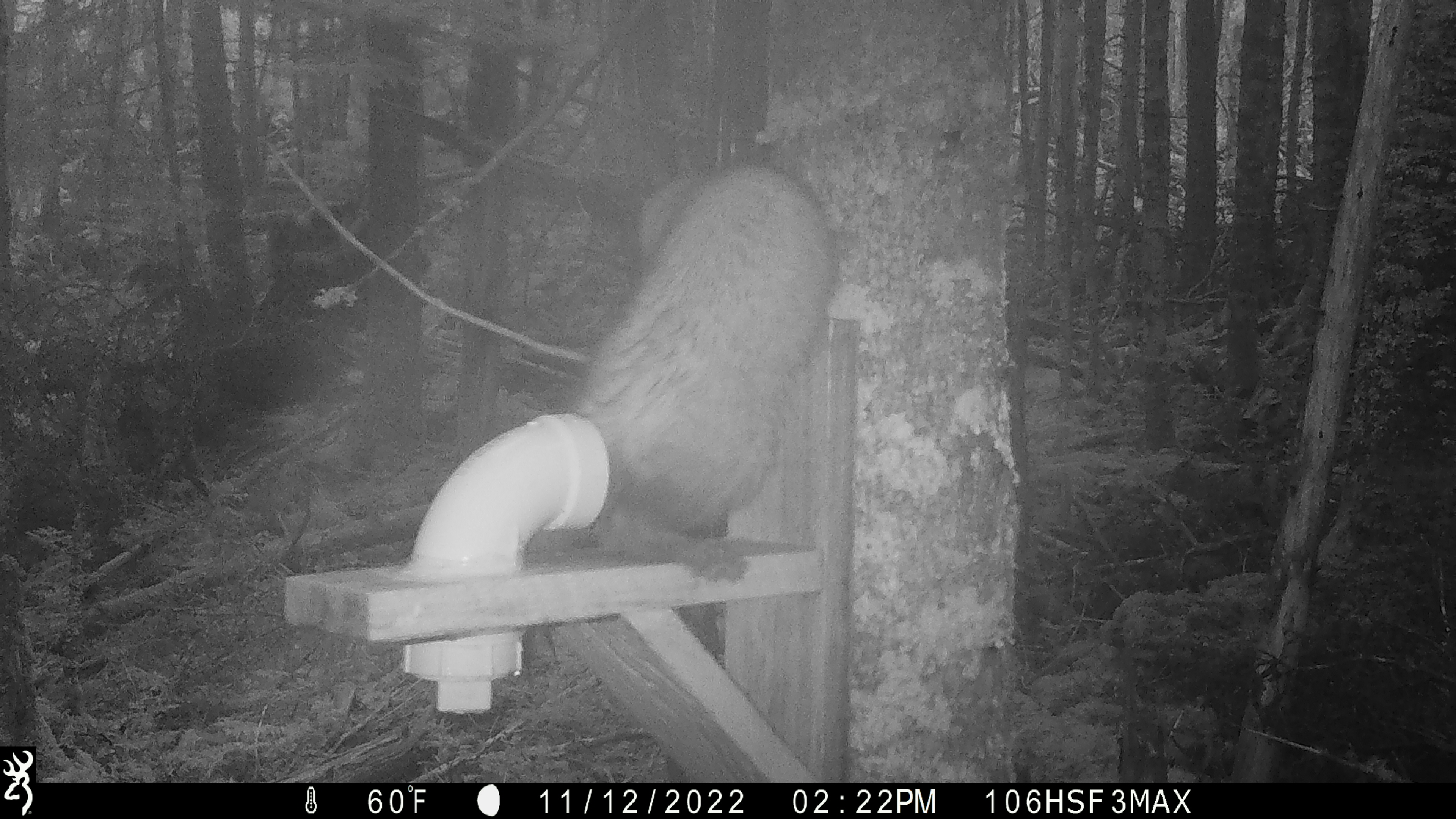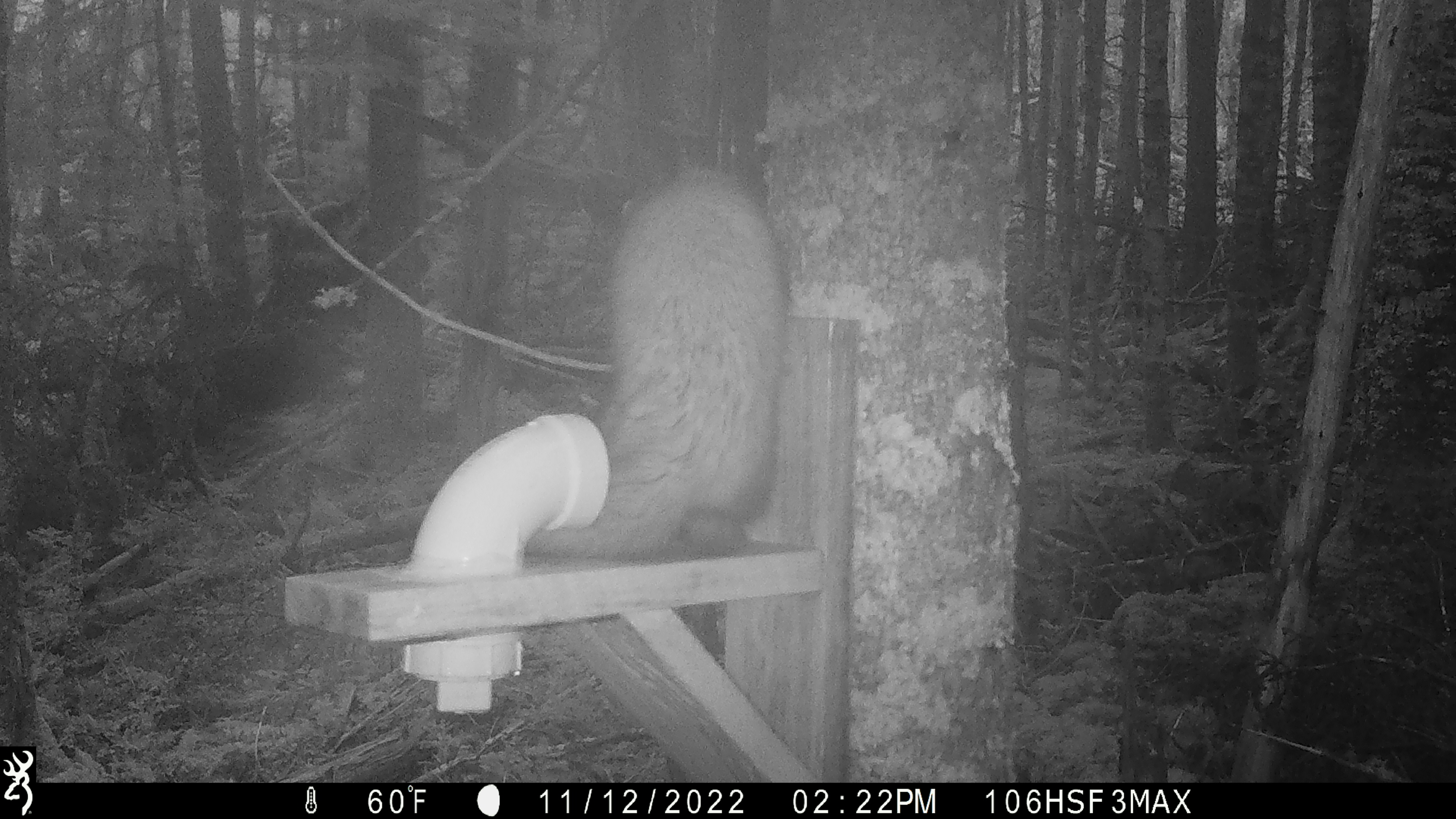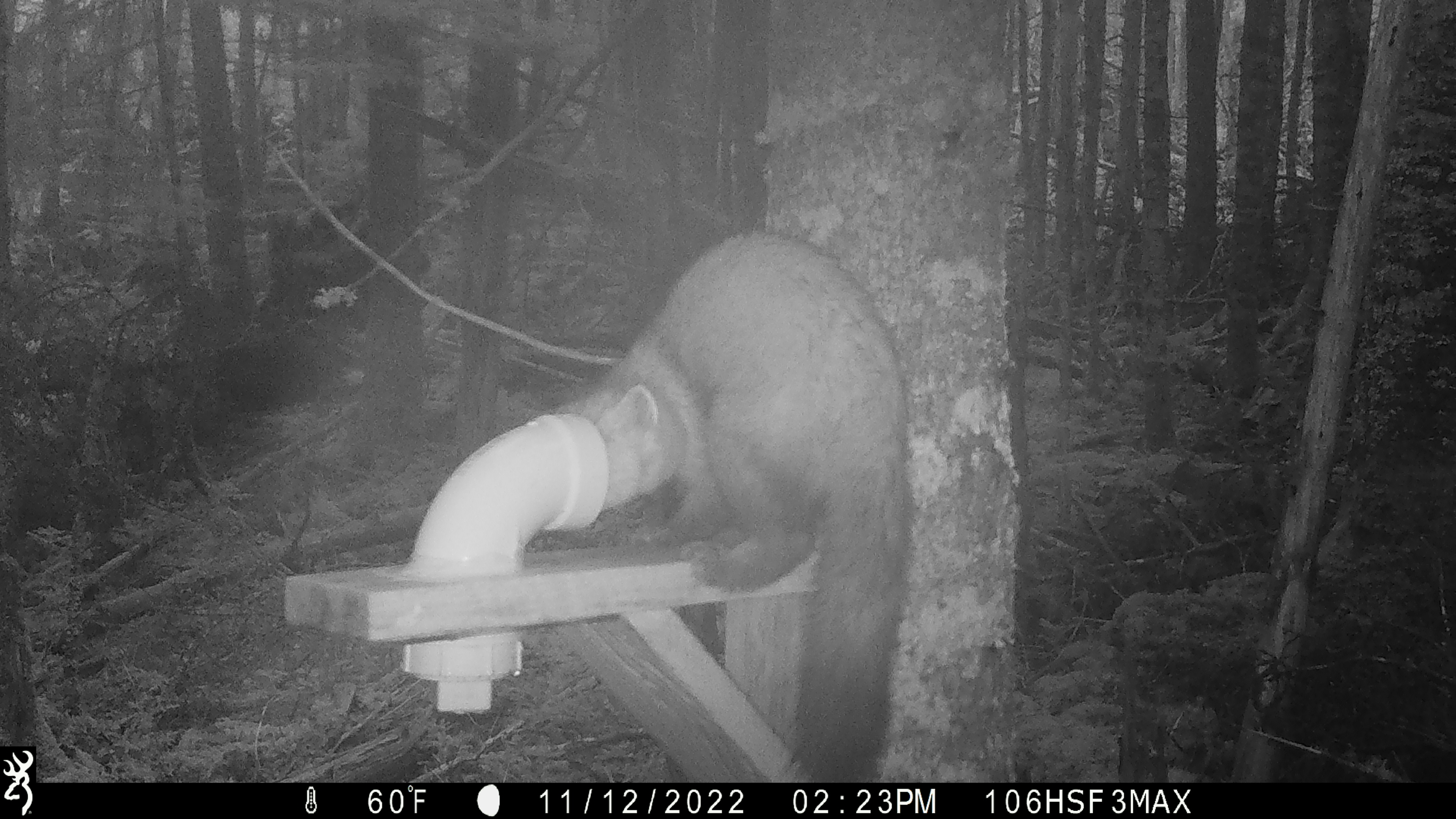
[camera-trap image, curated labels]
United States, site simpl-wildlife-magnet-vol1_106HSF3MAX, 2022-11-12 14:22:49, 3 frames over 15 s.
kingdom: Animalia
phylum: Chordata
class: Mammalia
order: Carnivora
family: Mustelidae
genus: Martes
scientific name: Martes americana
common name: american marten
American marten (Martes americana).